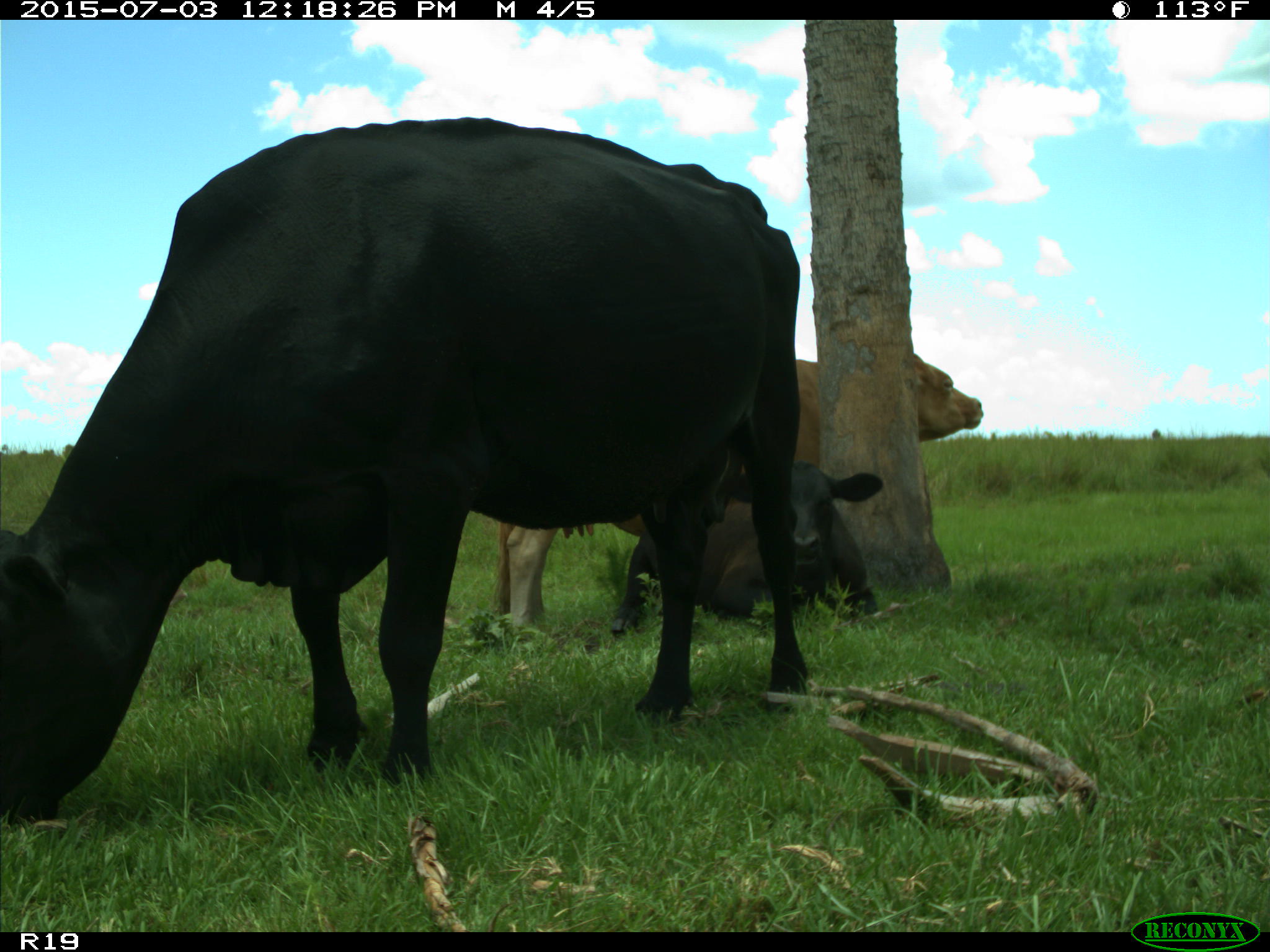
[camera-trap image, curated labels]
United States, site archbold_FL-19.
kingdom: Animalia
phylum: Chordata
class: Mammalia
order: Artiodactyla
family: Bovidae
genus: Bos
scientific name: Bos taurus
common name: domestic cow